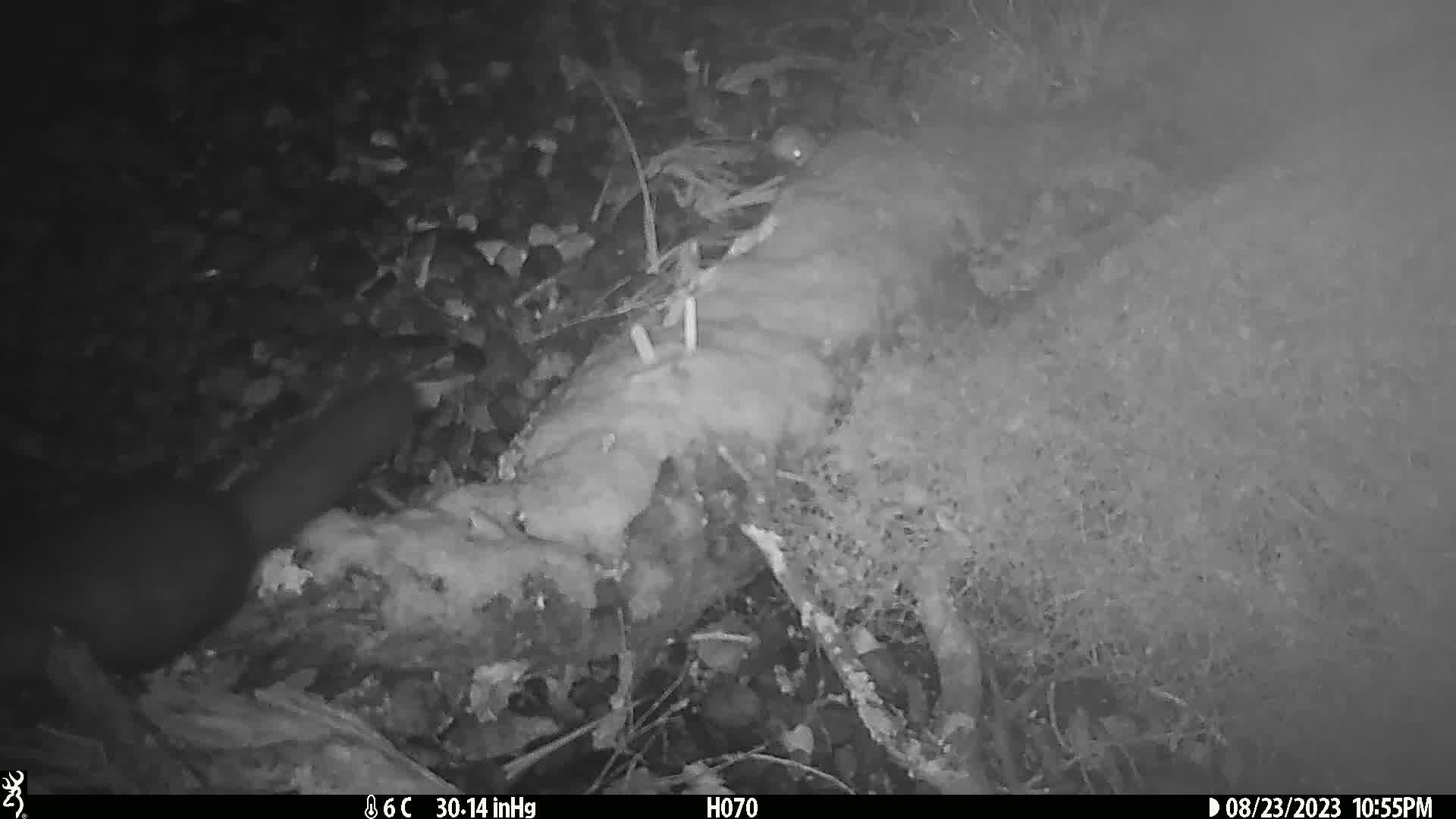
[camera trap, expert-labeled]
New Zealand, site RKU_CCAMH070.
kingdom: Animalia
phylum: Chordata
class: Mammalia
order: Diprotodontia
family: Phalangeridae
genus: Trichosurus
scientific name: Trichosurus vulpecula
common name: common brushtail possum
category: possum